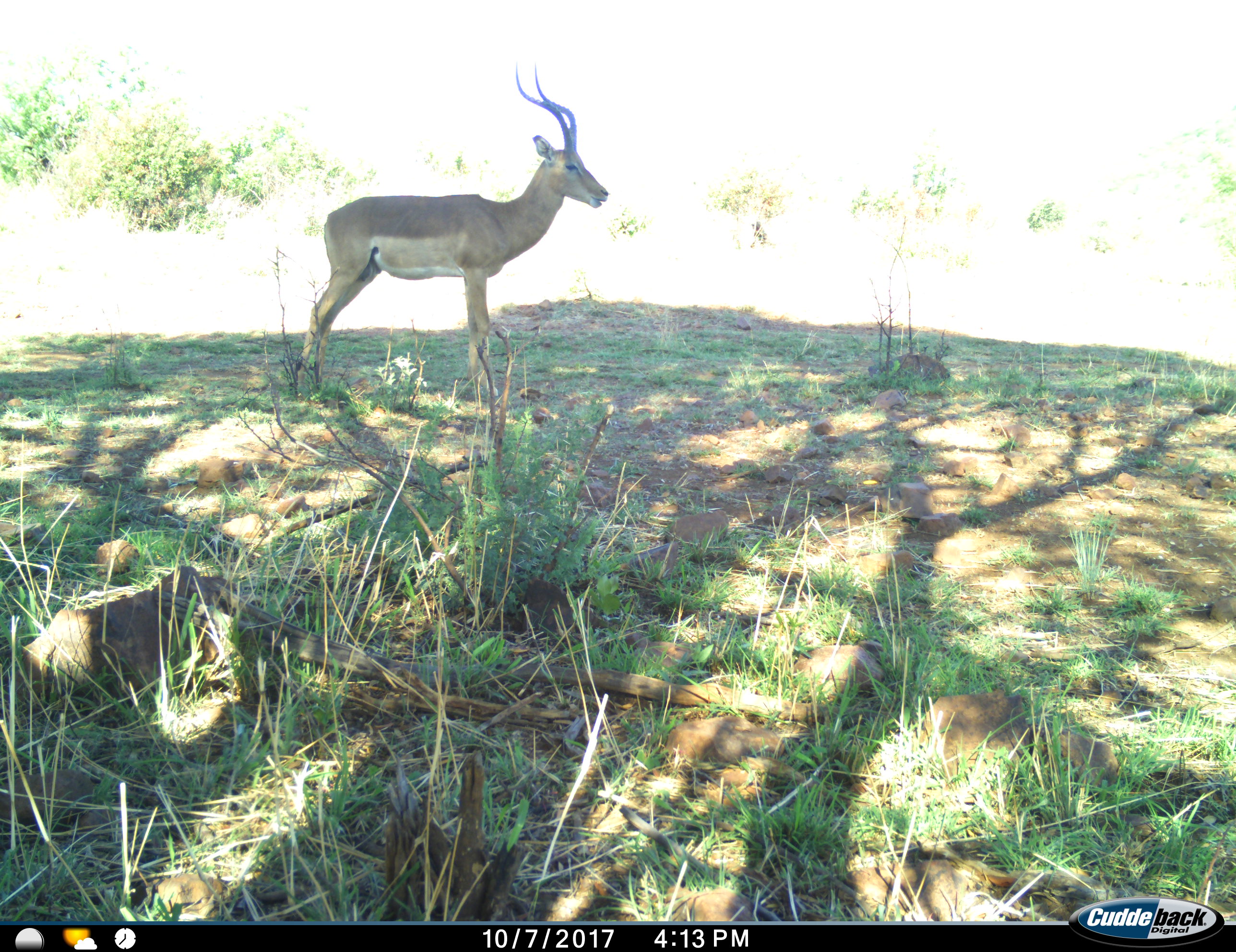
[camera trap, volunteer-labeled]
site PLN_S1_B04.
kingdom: Animalia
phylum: Chordata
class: Mammalia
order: Artiodactyla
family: Bovidae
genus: Aepyceros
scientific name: Aepyceros melampus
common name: impala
Impala (Aepyceros melampus), count 1. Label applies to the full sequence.